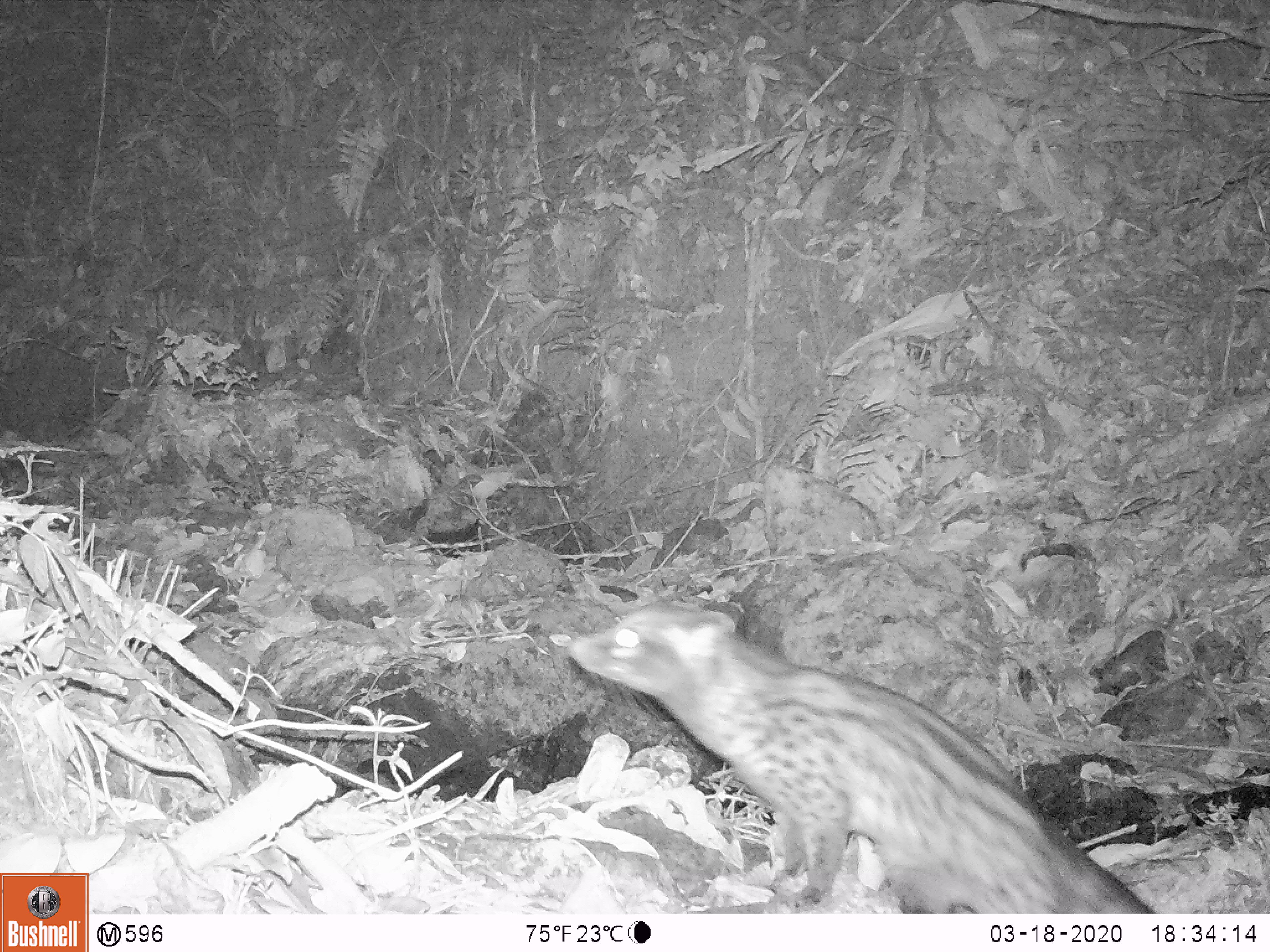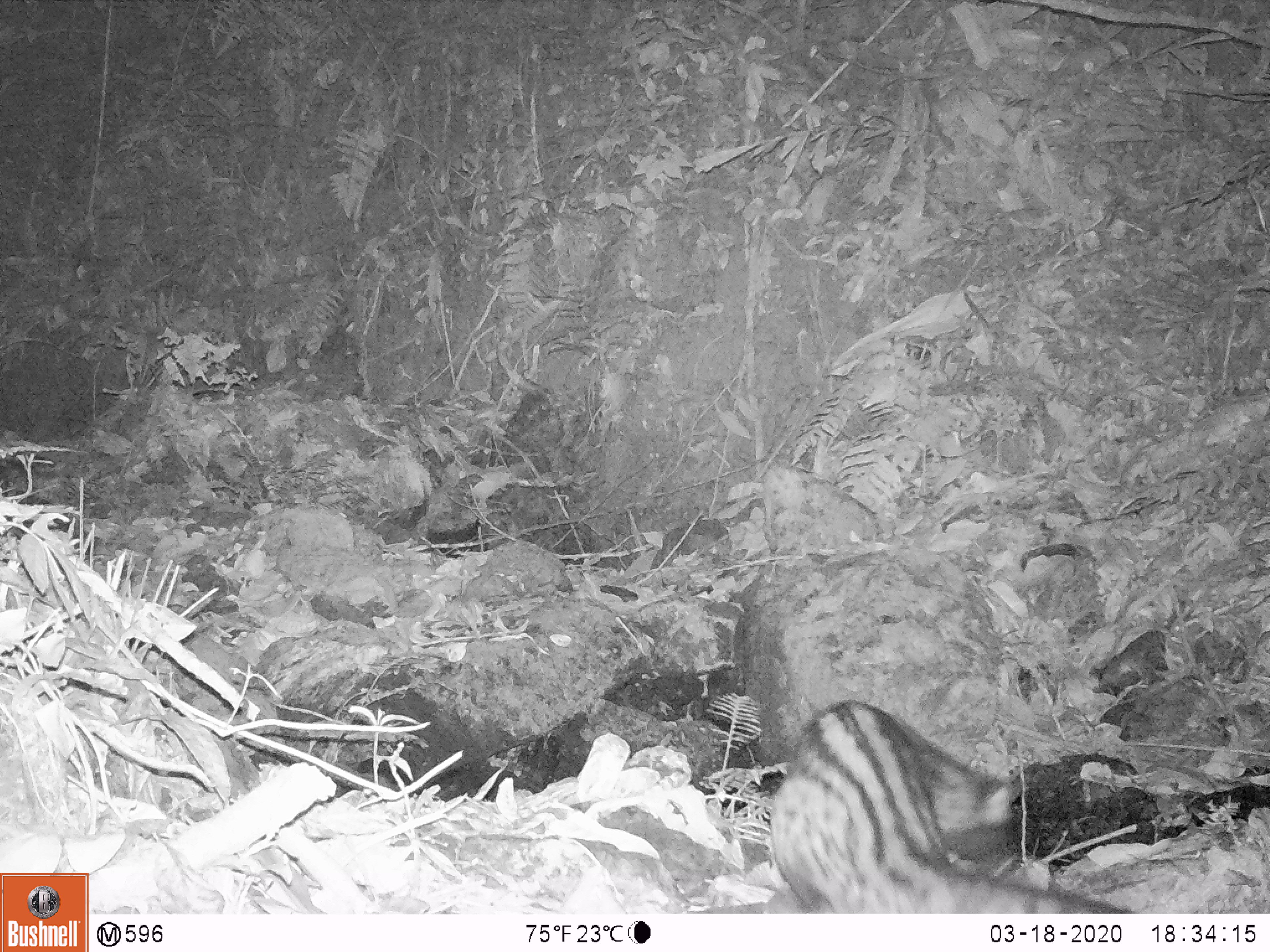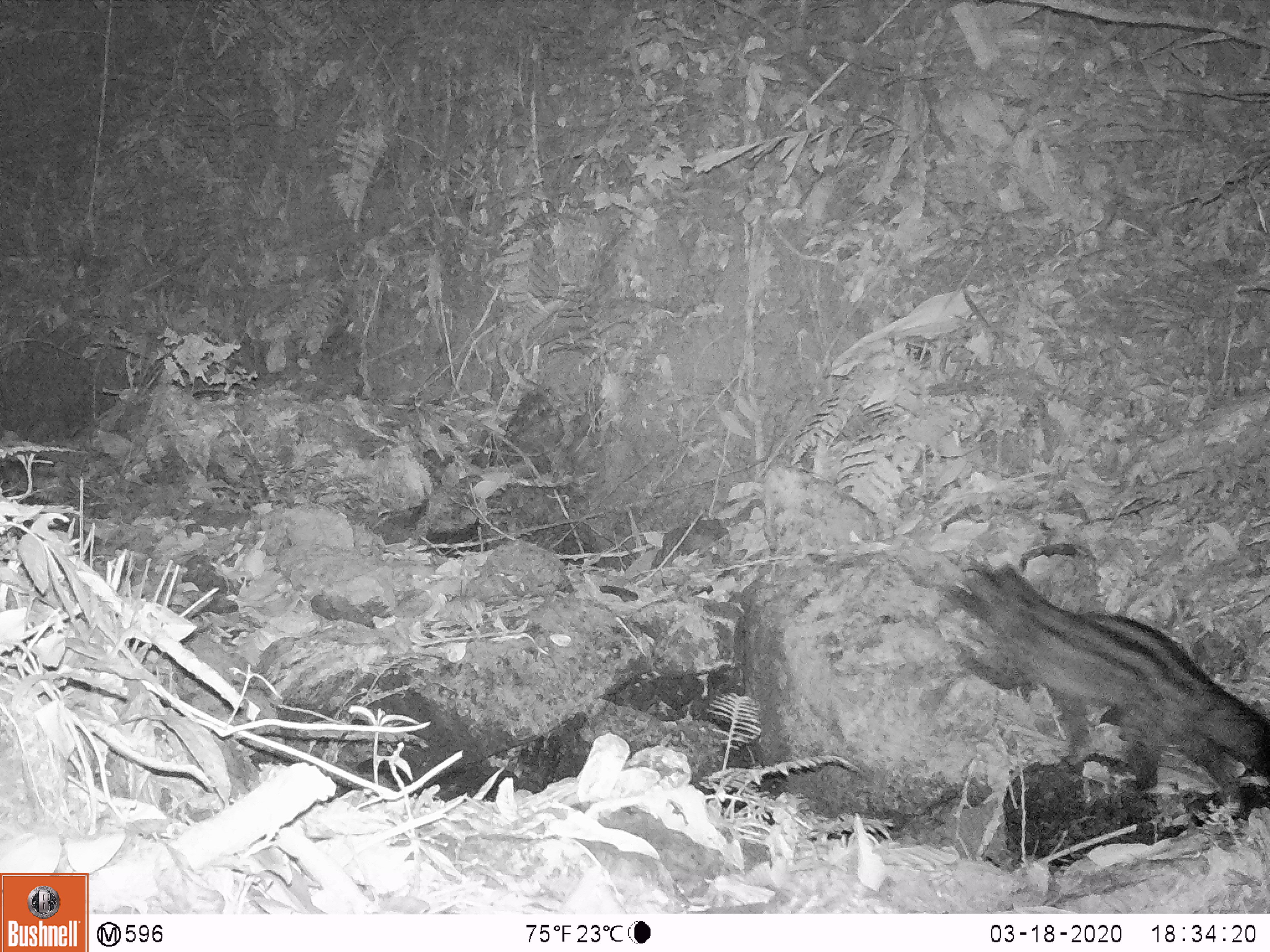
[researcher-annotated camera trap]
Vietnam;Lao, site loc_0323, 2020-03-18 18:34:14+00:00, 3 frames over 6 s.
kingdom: Animalia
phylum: Chordata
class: Mammalia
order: Carnivora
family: Viverridae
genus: Paradoxurus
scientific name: Paradoxurus hermaphroditus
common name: common palm civet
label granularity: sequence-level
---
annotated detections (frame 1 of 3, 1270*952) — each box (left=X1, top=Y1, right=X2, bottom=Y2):
common palm civet: (left=565, top=598, right=1156, bottom=914)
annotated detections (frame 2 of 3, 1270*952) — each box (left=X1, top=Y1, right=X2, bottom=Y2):
common palm civet: (left=760, top=698, right=1139, bottom=914)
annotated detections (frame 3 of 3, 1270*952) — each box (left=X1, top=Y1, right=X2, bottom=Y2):
common palm civet: (left=944, top=559, right=1269, bottom=818)